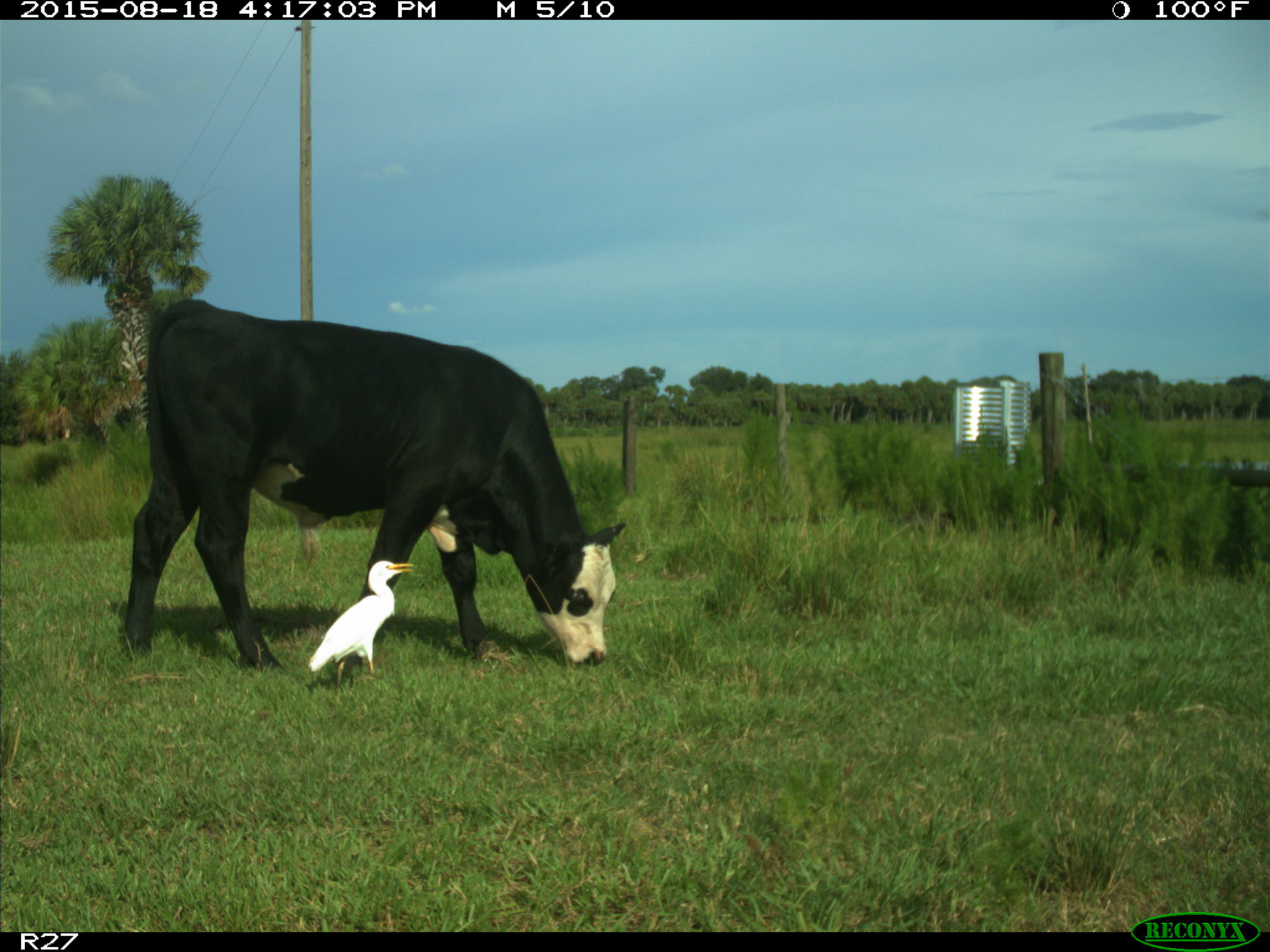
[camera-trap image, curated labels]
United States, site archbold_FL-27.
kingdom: Animalia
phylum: Chordata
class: Mammalia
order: Artiodactyla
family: Bovidae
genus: Bos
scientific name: Bos taurus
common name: domestic cow